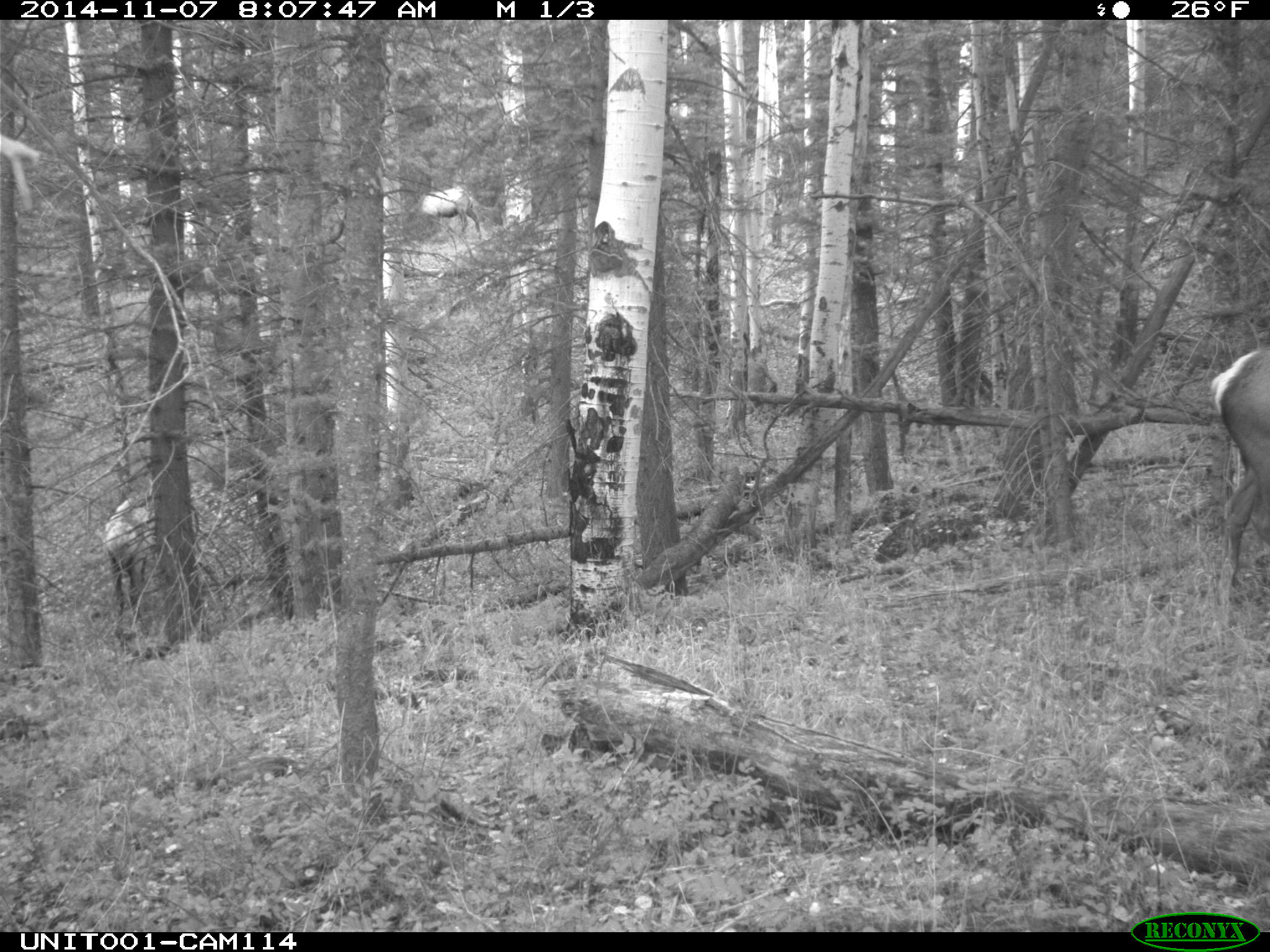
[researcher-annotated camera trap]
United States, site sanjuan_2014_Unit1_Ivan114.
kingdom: Animalia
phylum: Chordata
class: Mammalia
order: Artiodactyla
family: Cervidae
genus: Cervus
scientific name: Cervus elaphus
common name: red deer